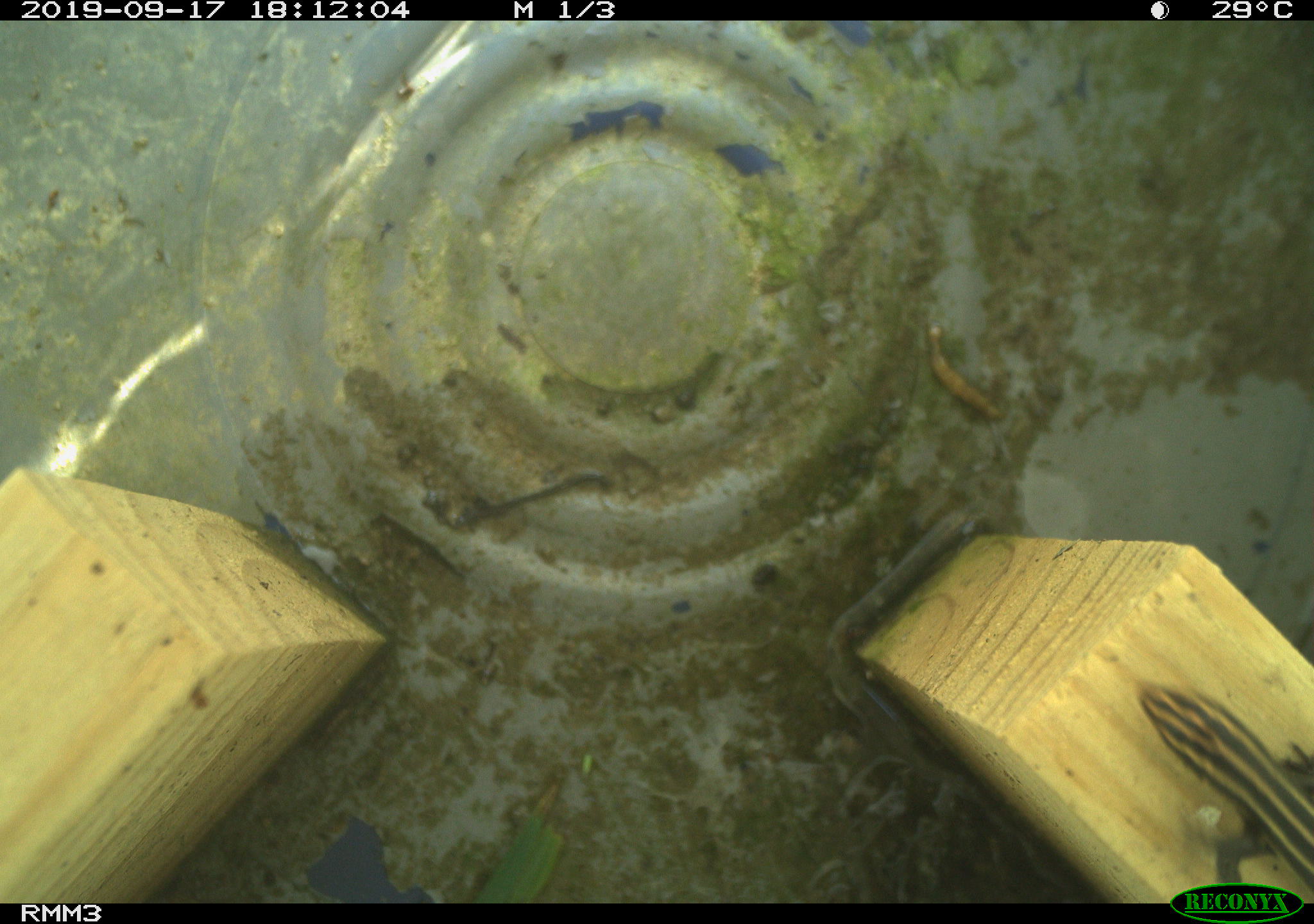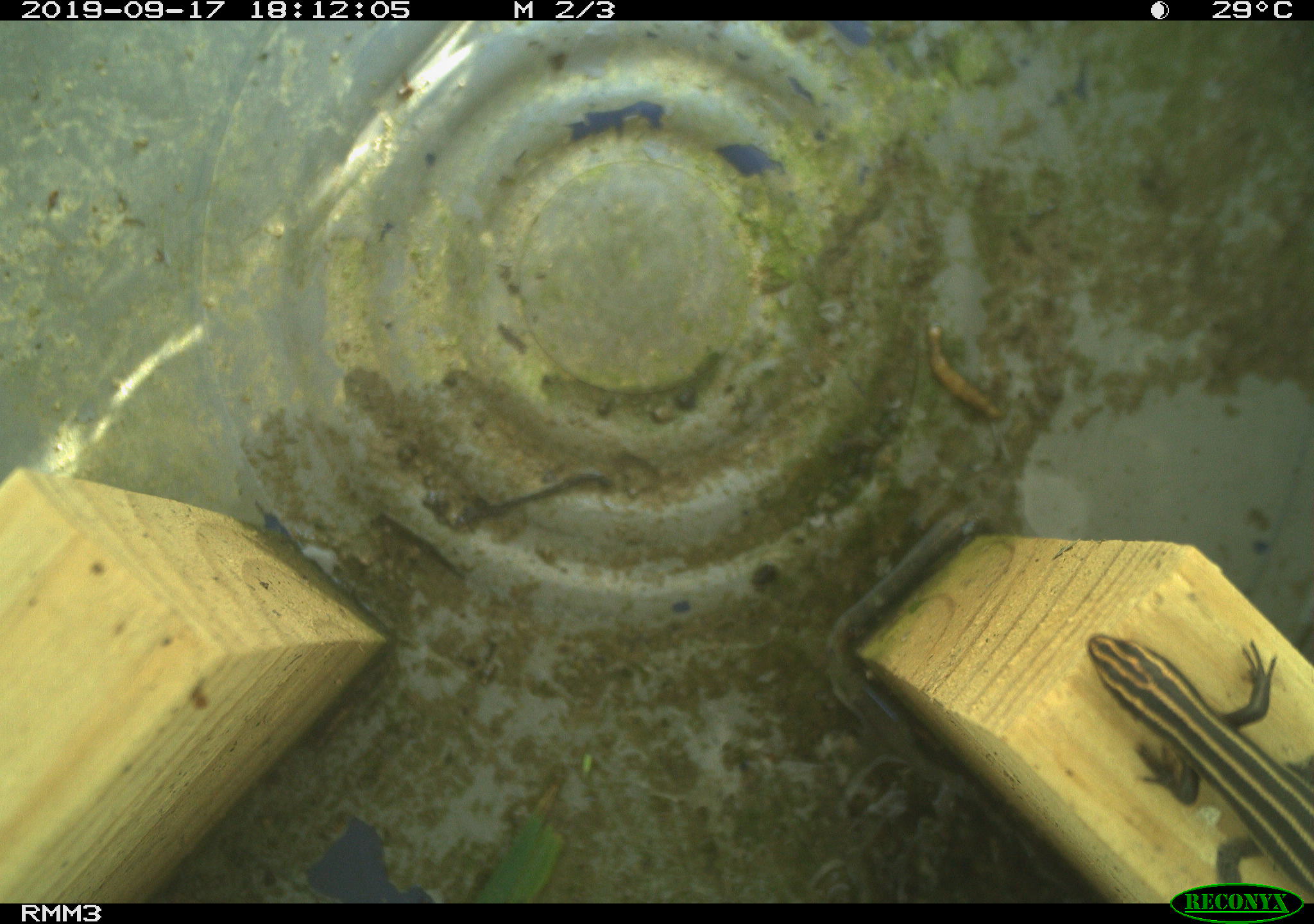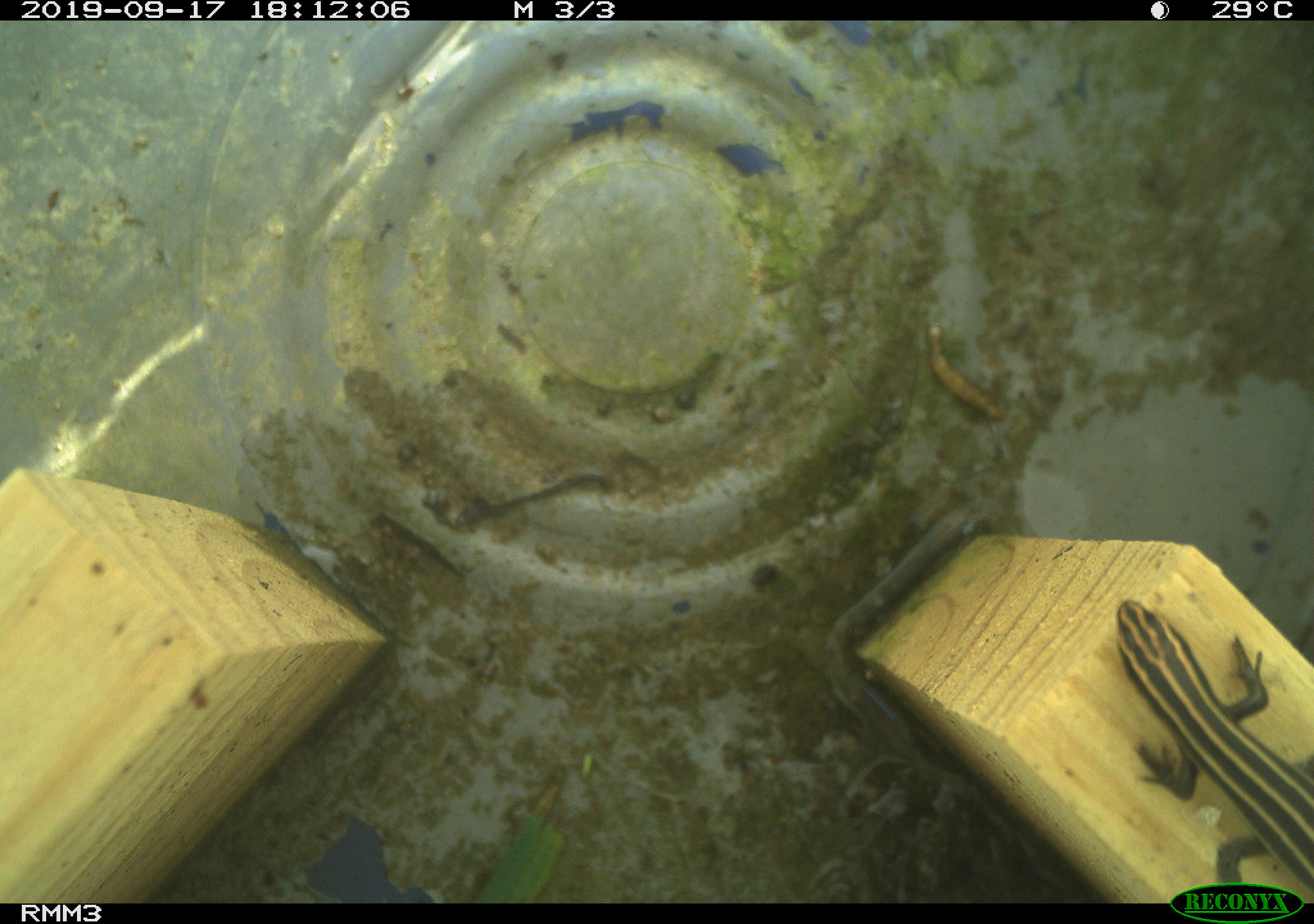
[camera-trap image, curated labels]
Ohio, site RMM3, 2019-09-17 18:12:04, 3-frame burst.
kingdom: Animalia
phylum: Chordata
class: Reptilia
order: Squamata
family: Scincidae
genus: Plestiodon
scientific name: Plestiodon fasciatus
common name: common five-lined skink